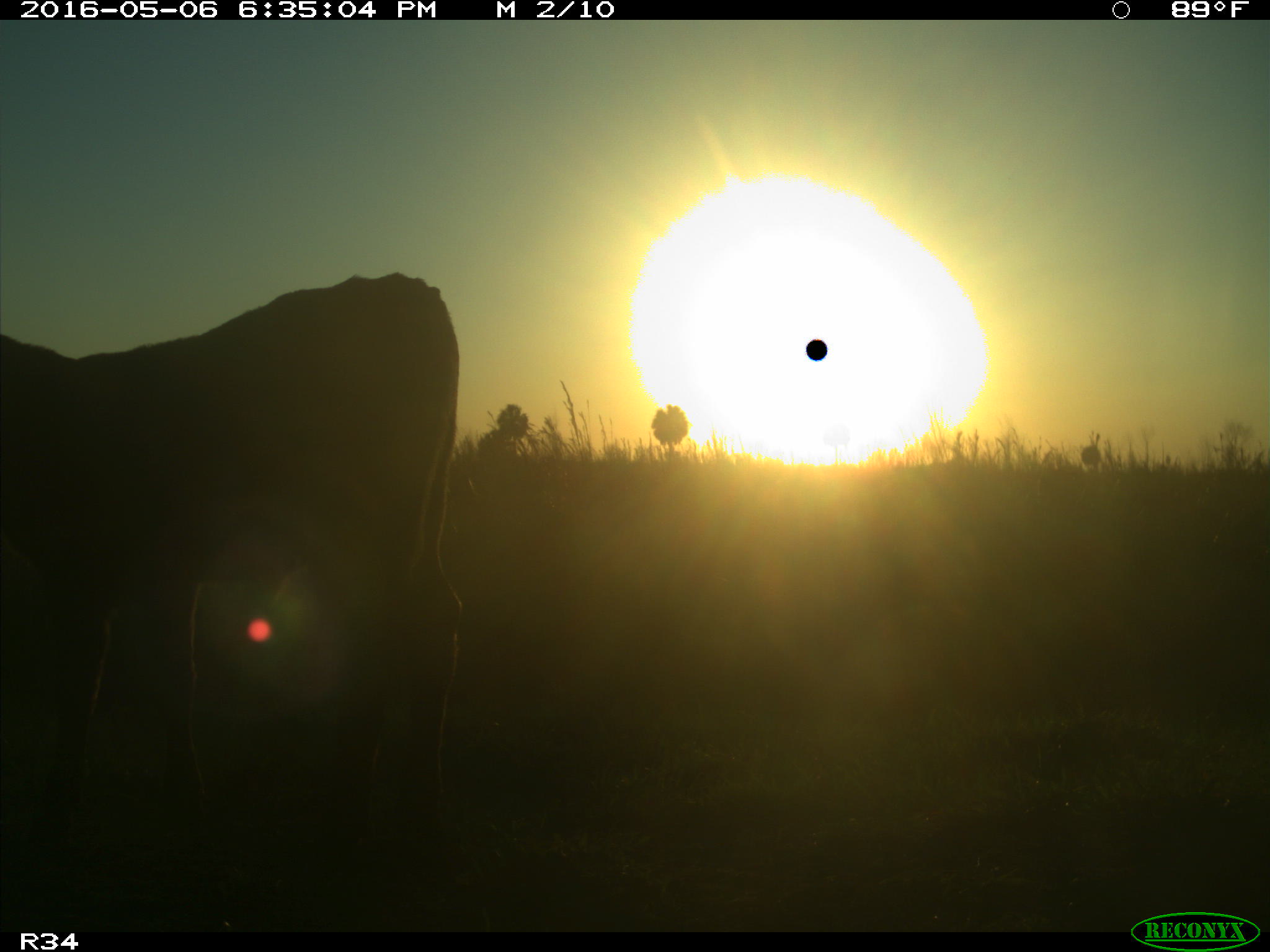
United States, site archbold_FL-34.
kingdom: Animalia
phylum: Chordata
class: Mammalia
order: Artiodactyla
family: Bovidae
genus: Bos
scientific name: Bos taurus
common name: domestic cow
Bos taurus (domestic cow).